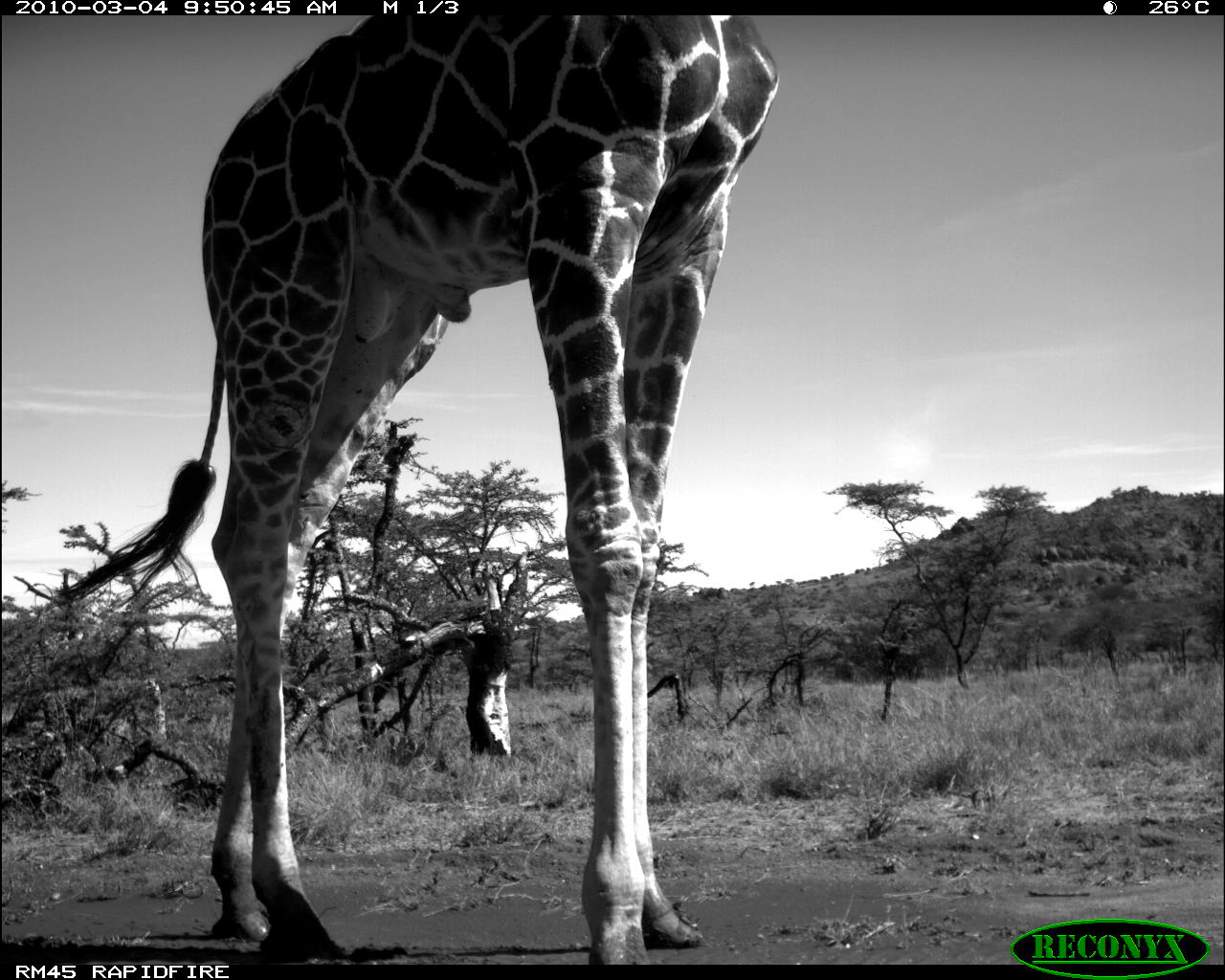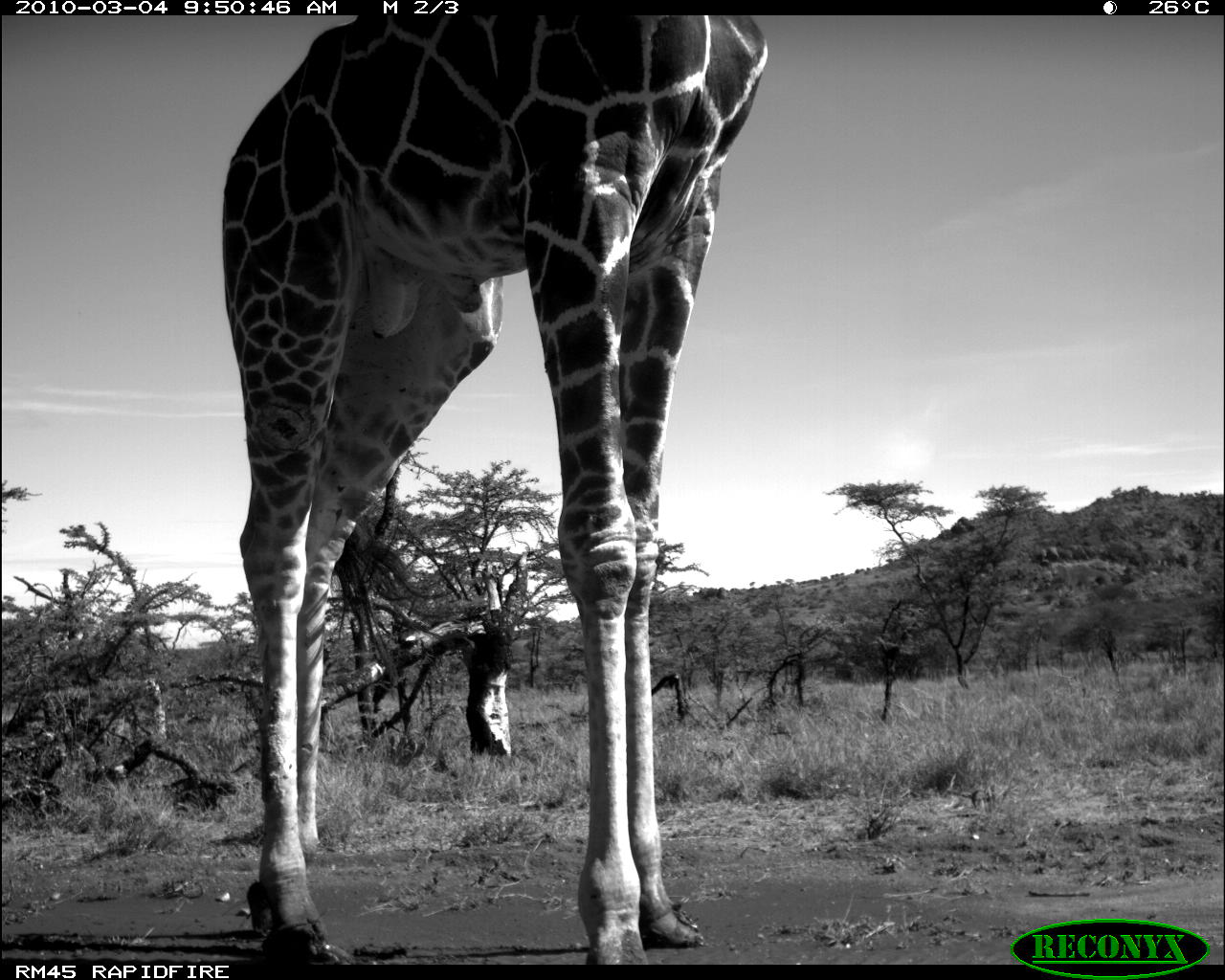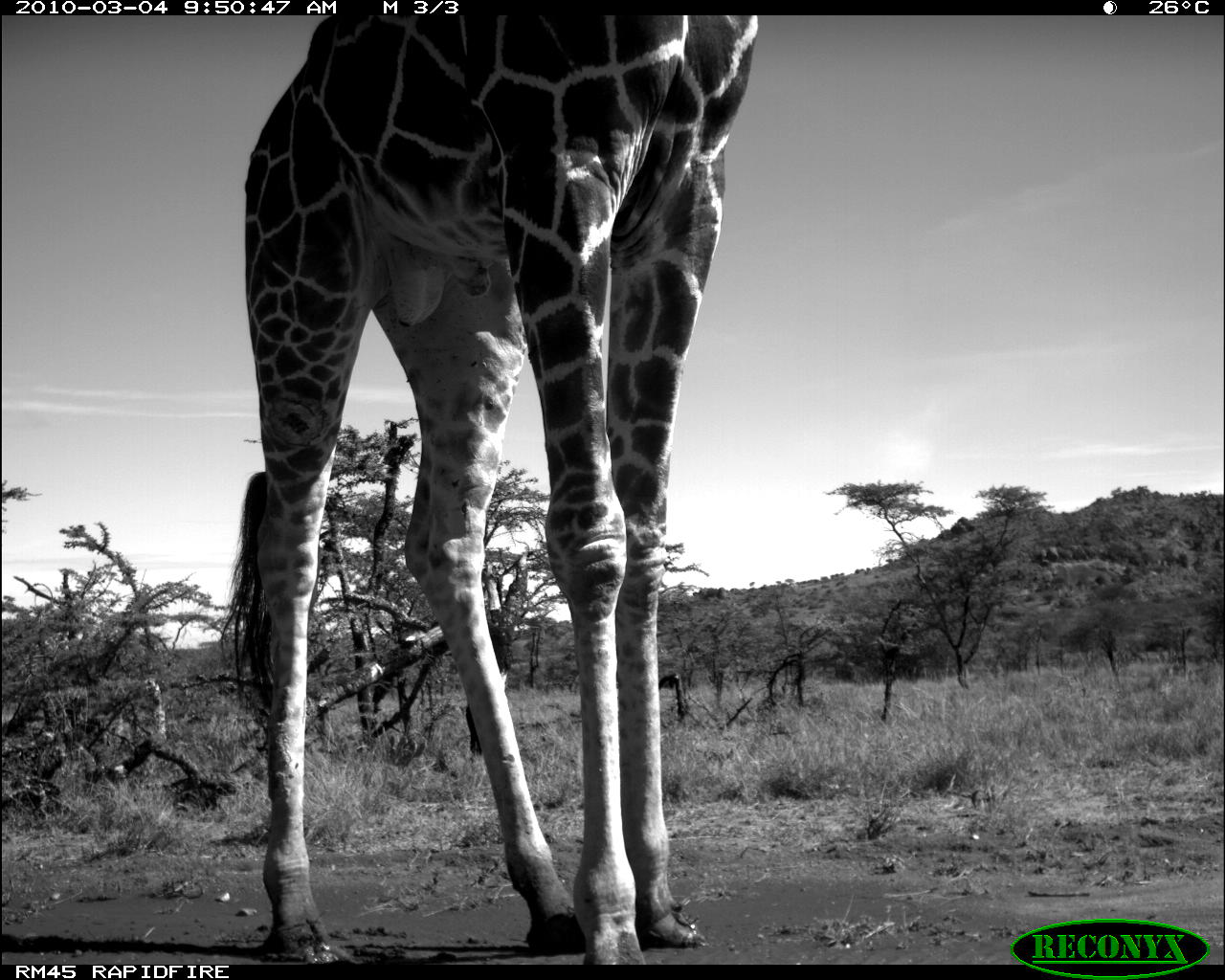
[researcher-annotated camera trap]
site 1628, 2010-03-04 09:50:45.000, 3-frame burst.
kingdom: Animalia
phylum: Chordata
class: Mammalia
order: Artiodactyla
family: Giraffidae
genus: Giraffa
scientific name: Giraffa camelopardalis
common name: giraffe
Giraffa camelopardalis (giraffe), count 1.